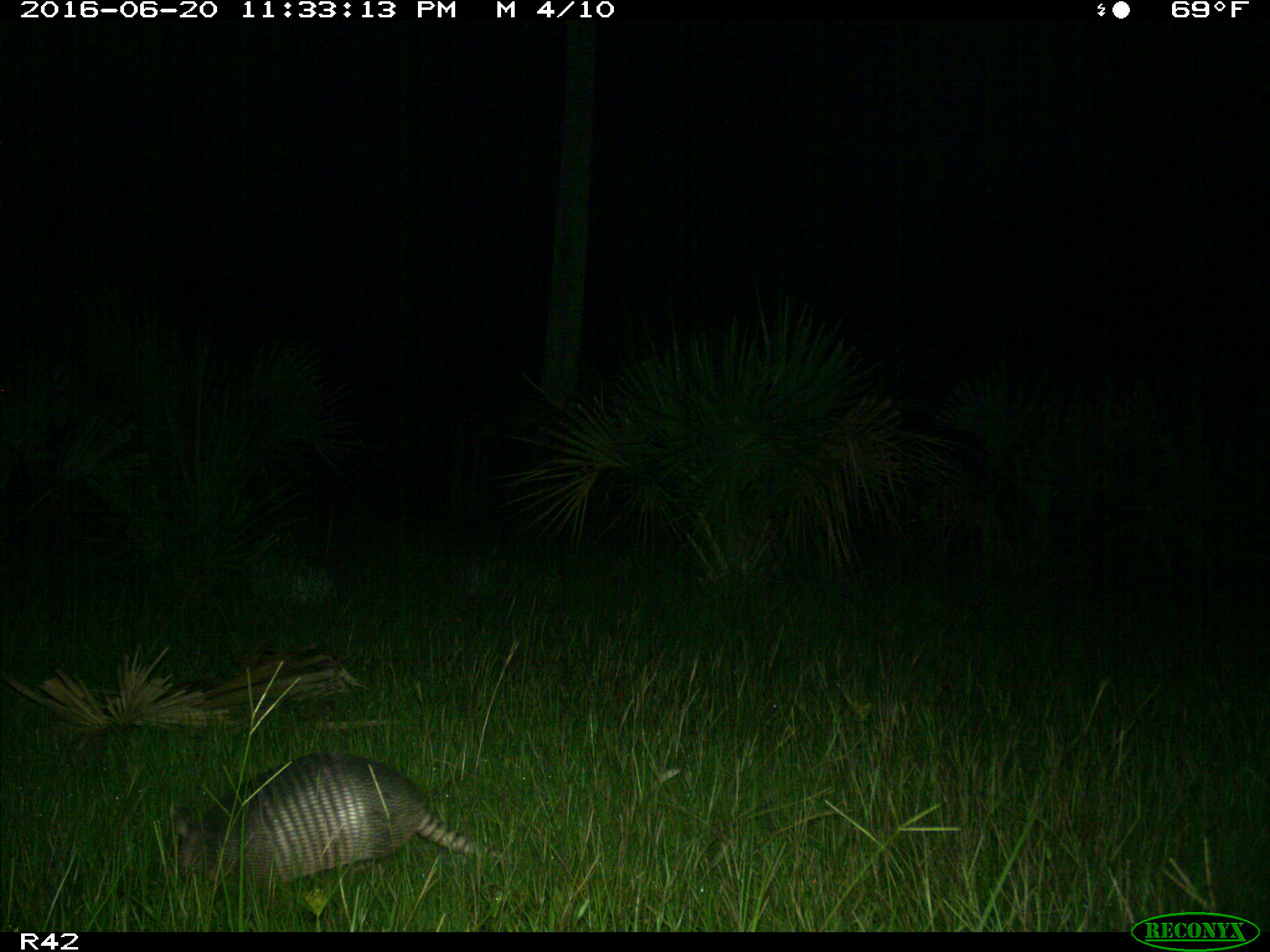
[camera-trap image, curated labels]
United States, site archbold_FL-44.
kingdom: Animalia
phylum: Chordata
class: Mammalia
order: Cingulata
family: Dasypodidae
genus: Dasypus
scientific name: Dasypus novemcinctus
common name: nine-banded armadillo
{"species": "Dasypus novemcinctus (nine-banded armadillo)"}